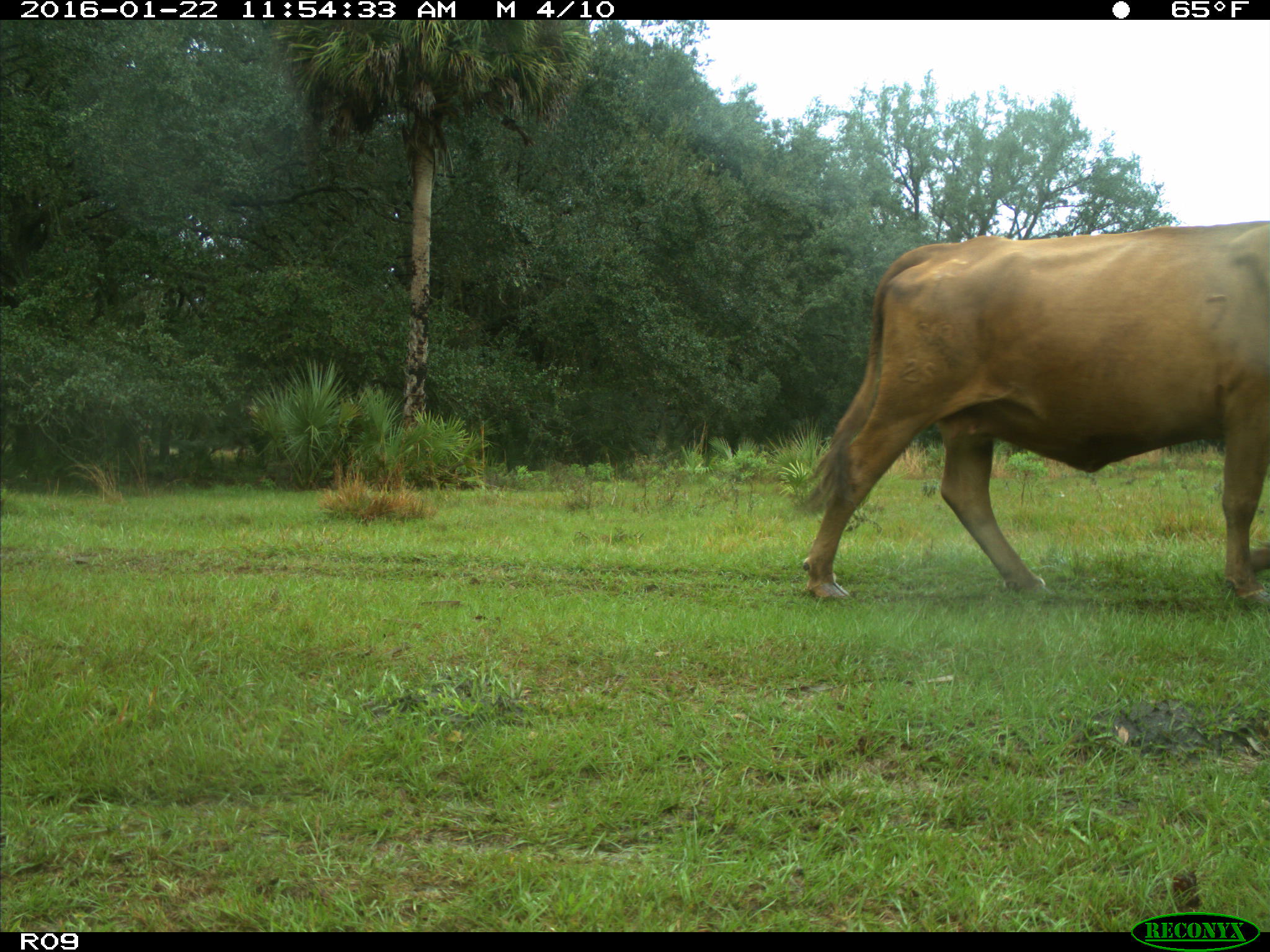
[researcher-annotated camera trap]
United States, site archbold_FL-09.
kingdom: Animalia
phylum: Chordata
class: Mammalia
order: Artiodactyla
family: Bovidae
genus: Bos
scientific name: Bos taurus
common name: domestic cow